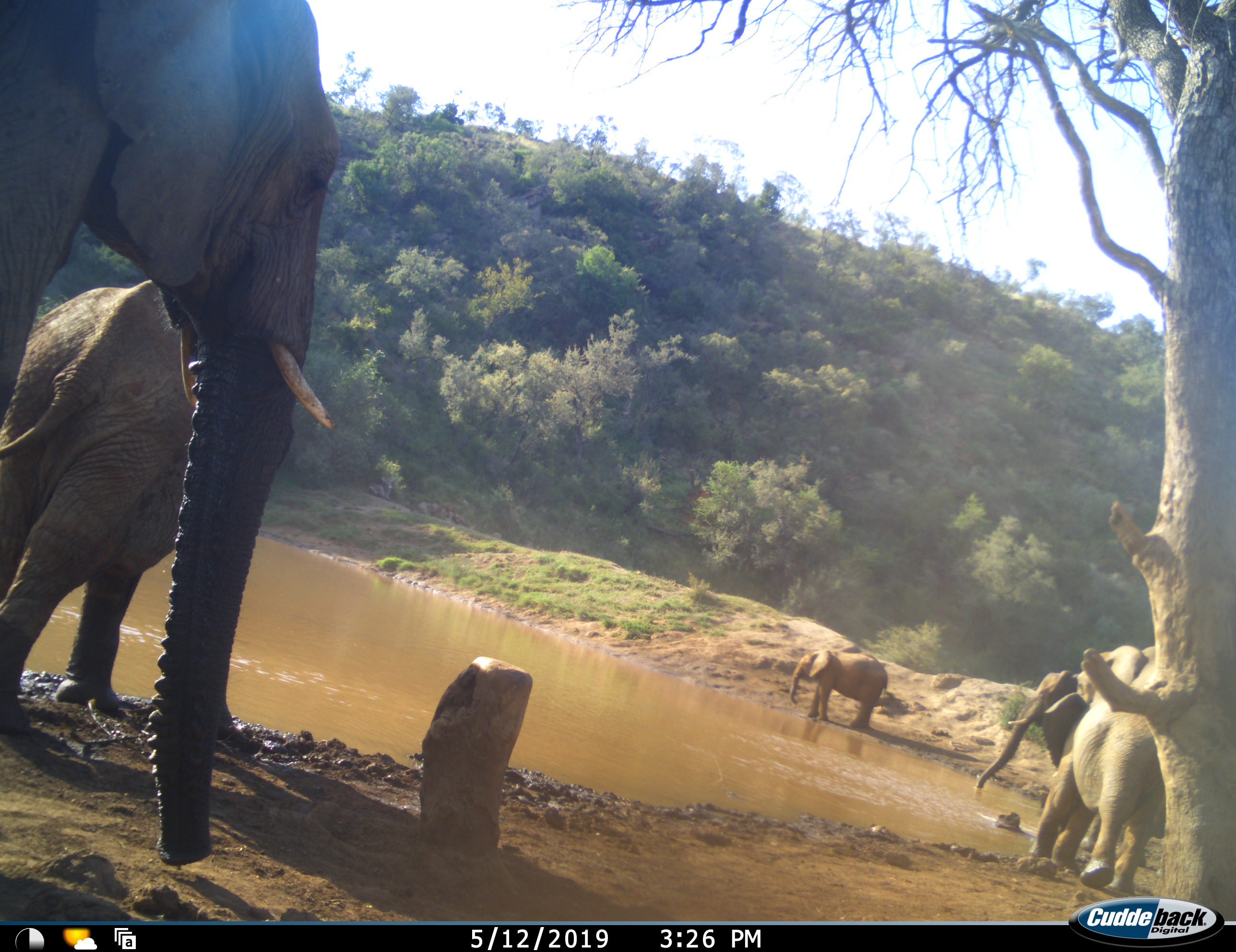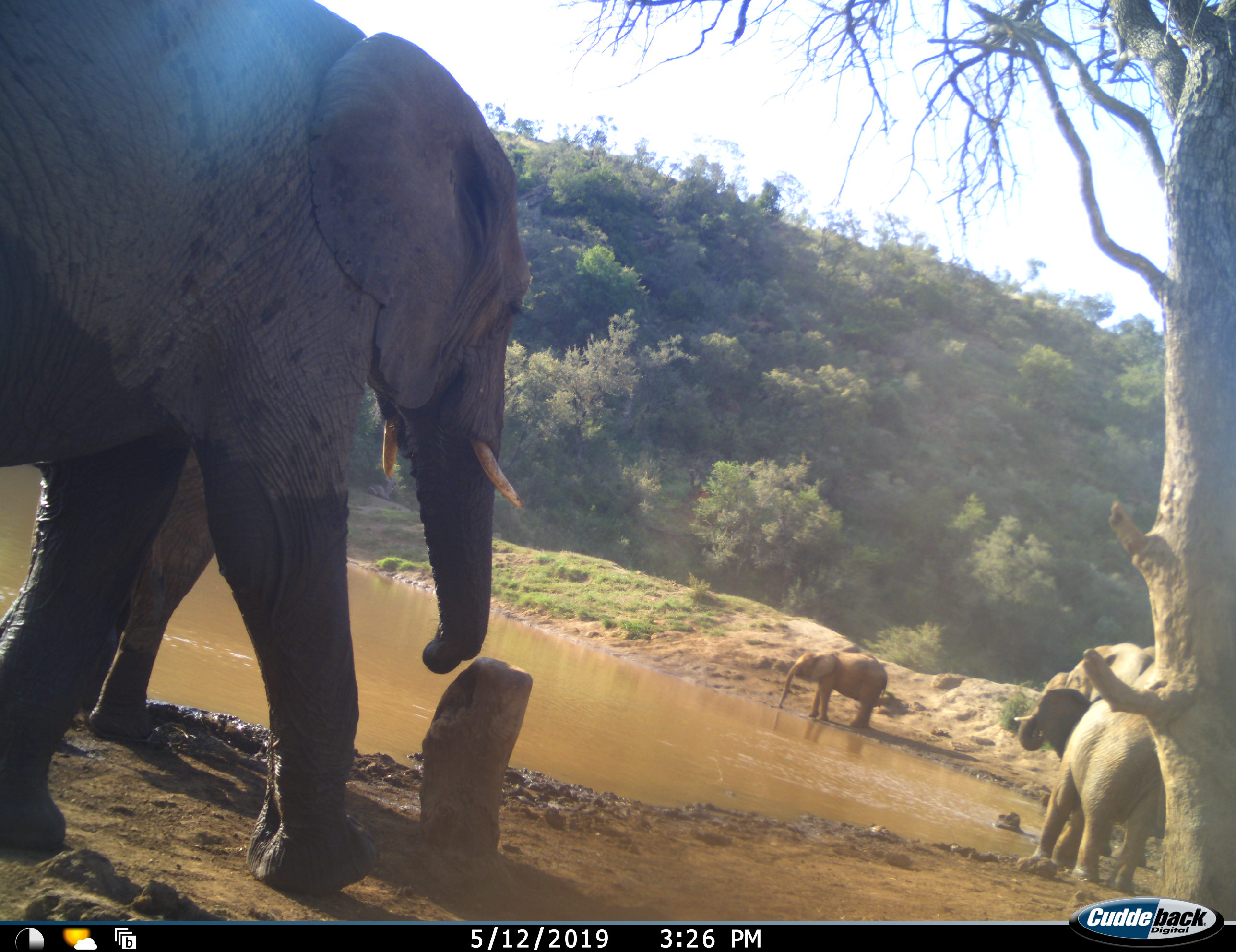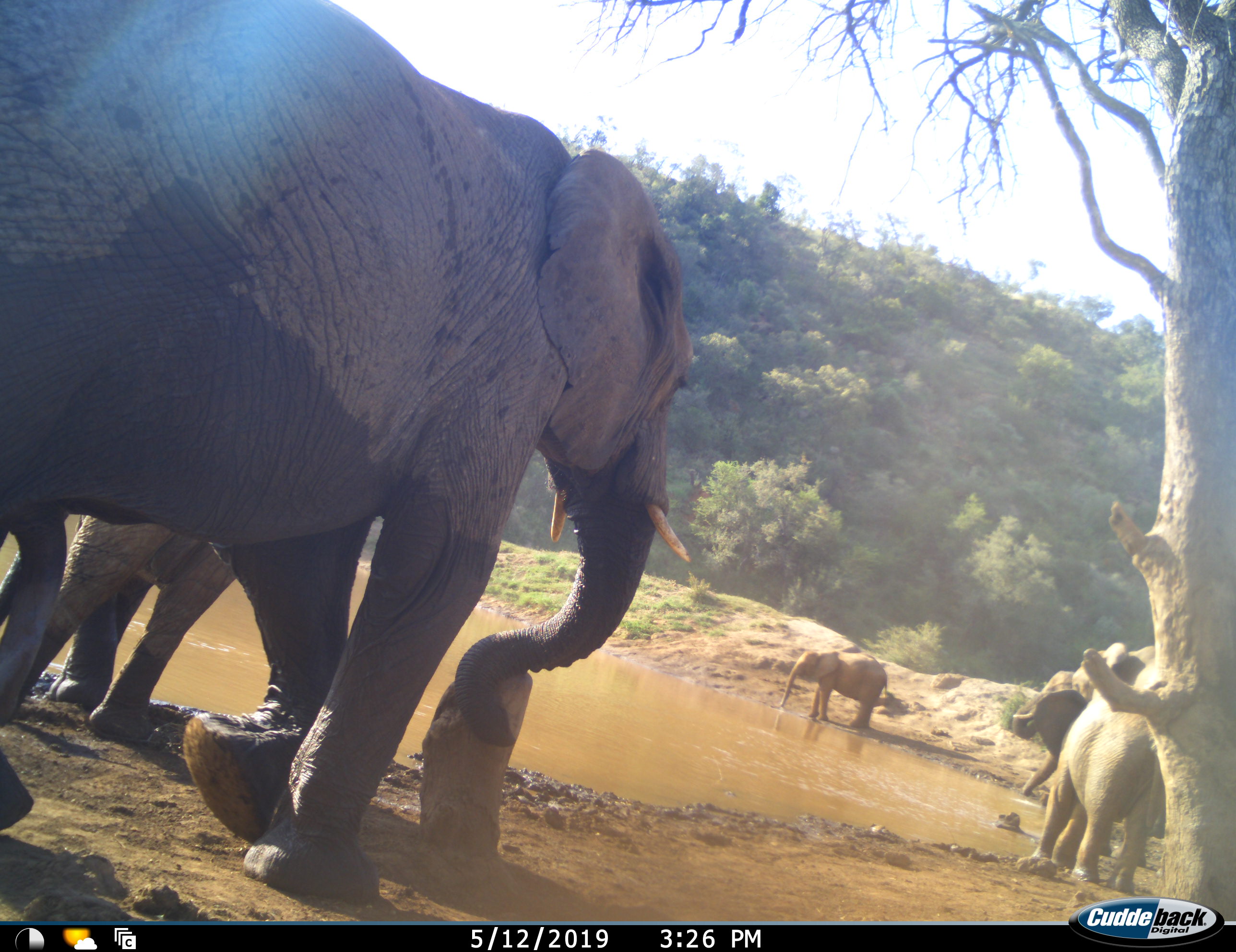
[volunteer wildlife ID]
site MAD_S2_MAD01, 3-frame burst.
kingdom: Animalia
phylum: Chordata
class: Mammalia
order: Proboscidea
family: Elephantidae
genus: Loxodonta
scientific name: Loxodonta africana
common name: african bush elephant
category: elephant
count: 5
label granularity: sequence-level